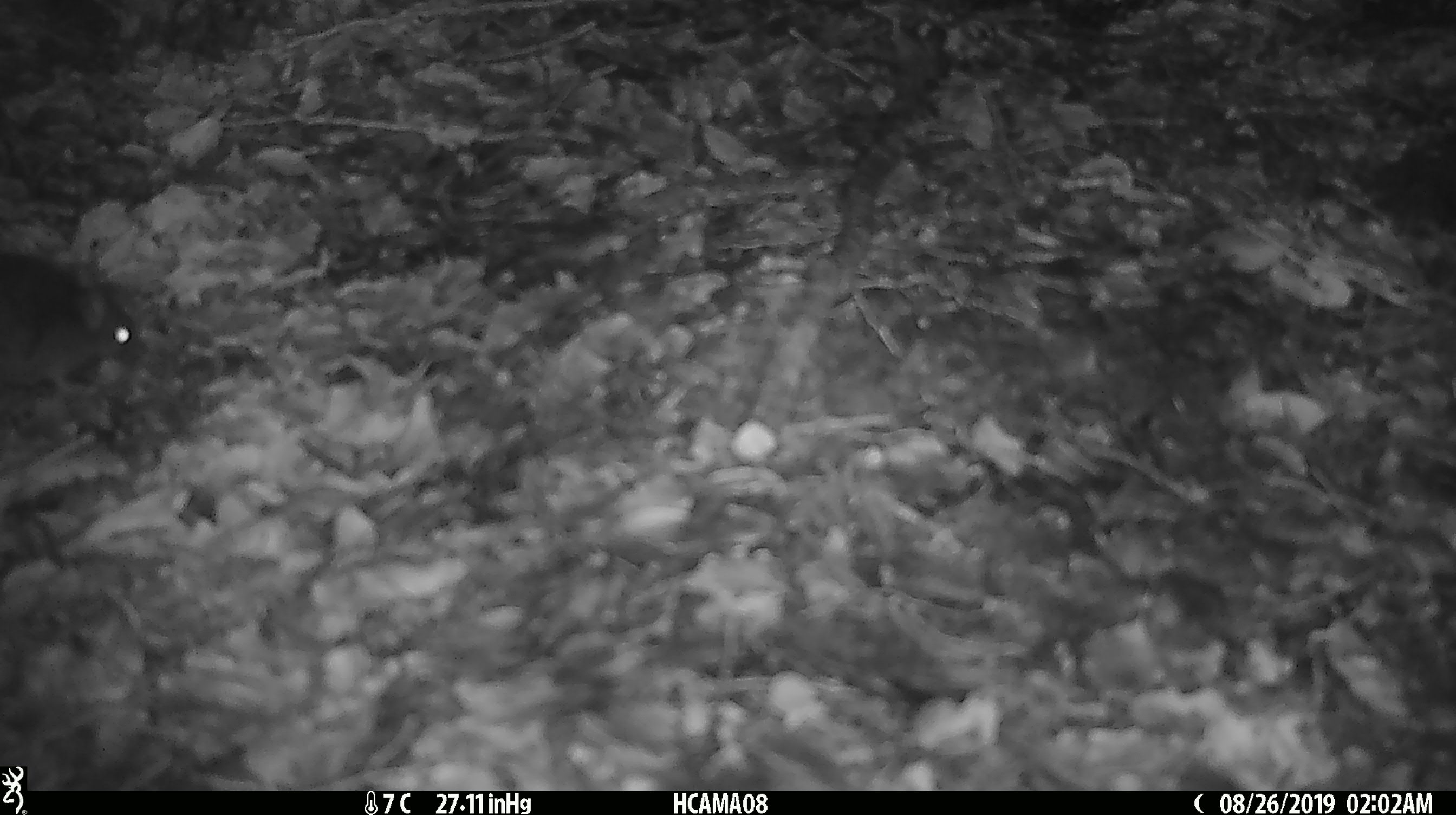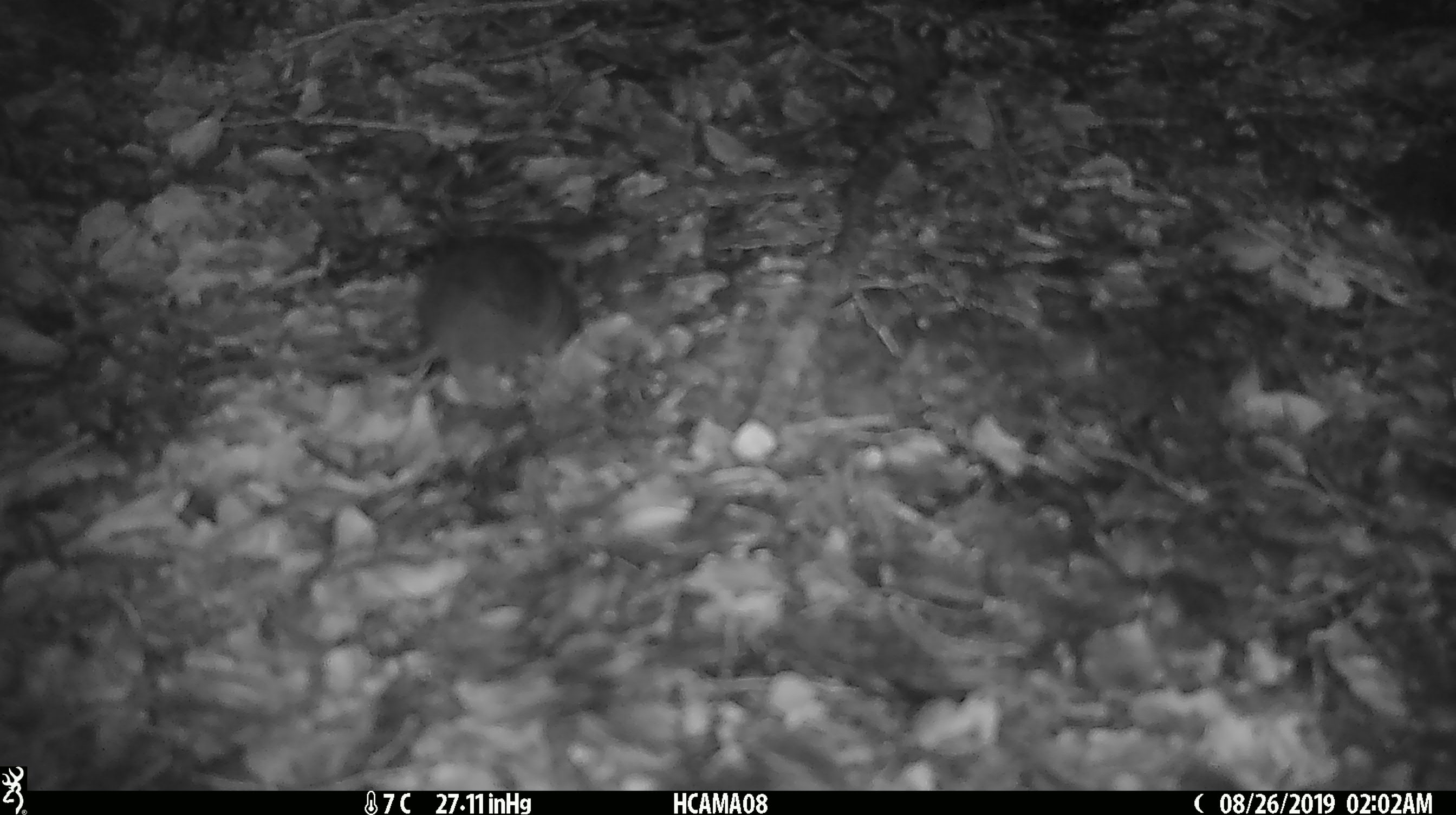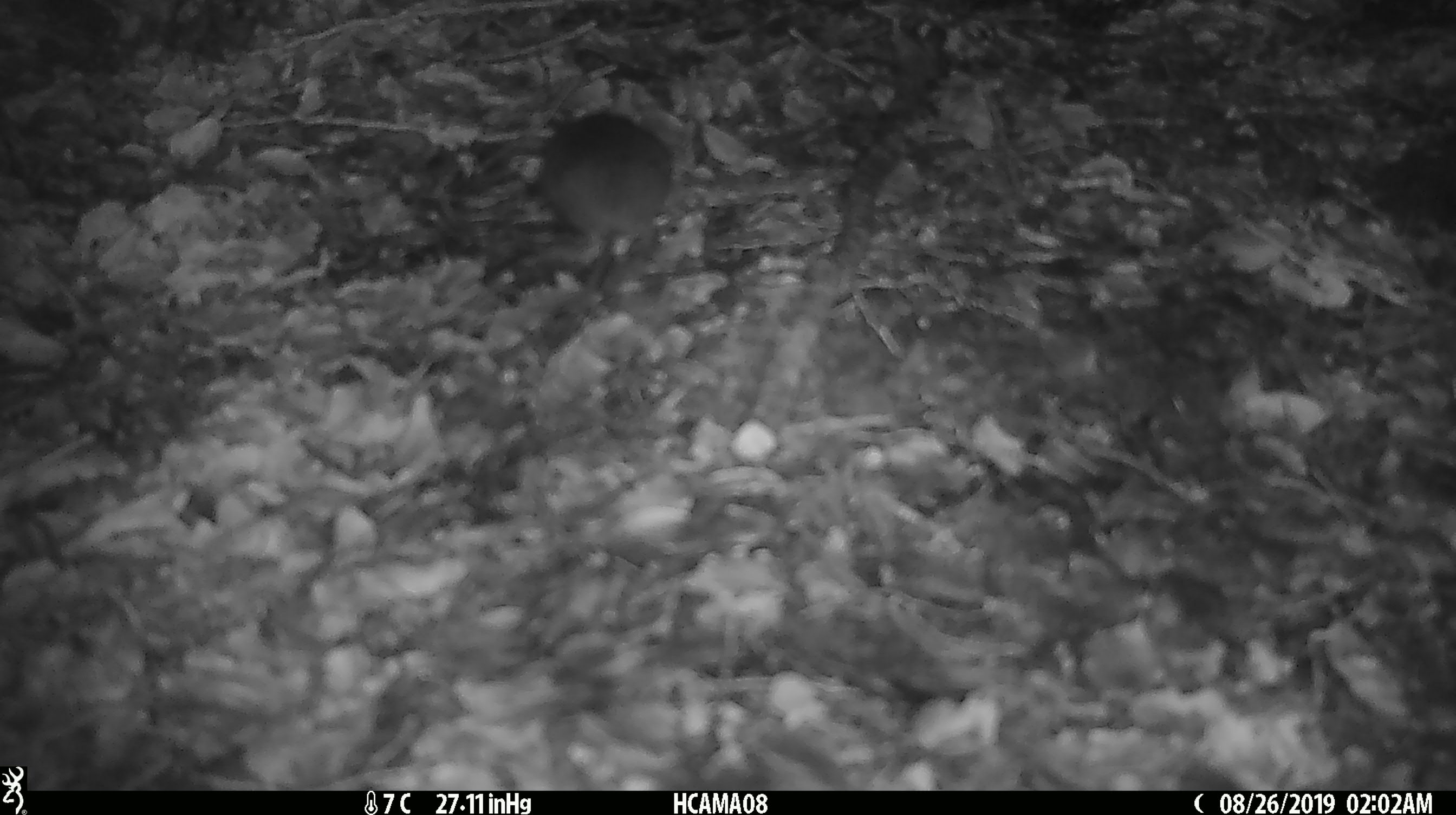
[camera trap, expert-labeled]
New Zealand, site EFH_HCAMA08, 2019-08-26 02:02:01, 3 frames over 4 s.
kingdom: Animalia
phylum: Chordata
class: Mammalia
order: Rodentia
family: Muridae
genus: Mus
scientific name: Mus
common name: mouse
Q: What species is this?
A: Mouse (Mus).